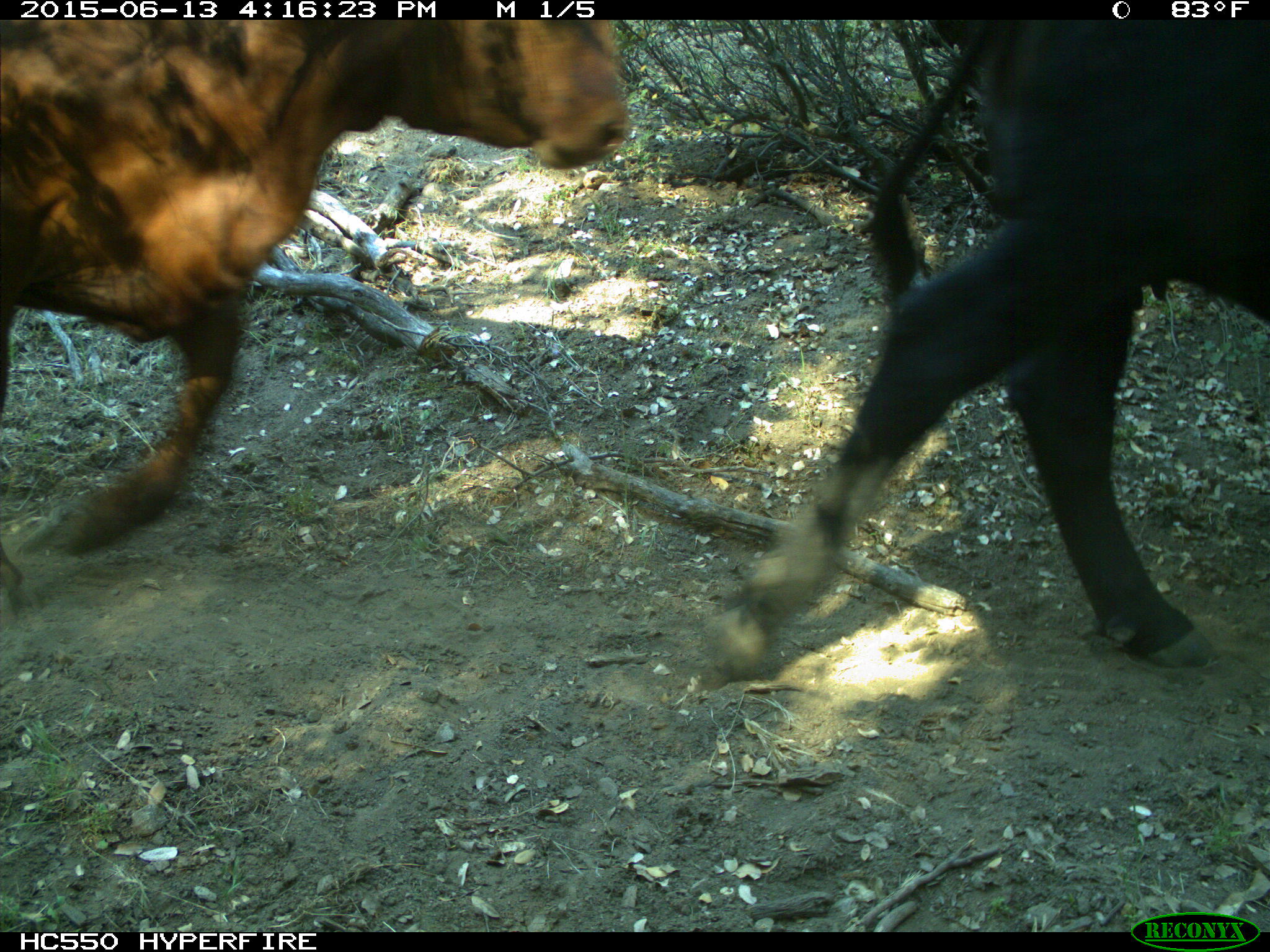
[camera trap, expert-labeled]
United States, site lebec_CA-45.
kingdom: Animalia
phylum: Chordata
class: Mammalia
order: Artiodactyla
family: Bovidae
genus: Bos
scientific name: Bos taurus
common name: domestic cow